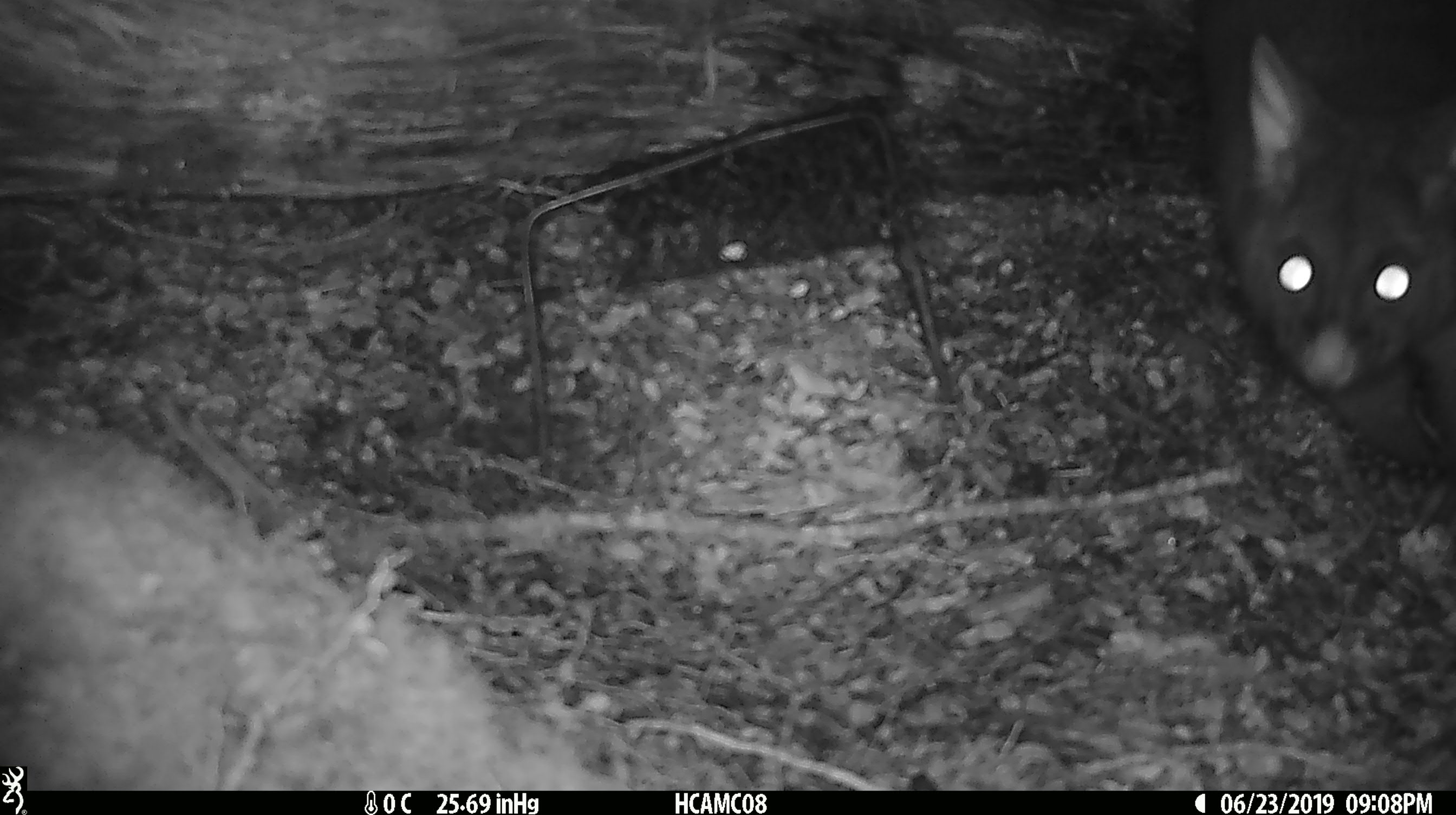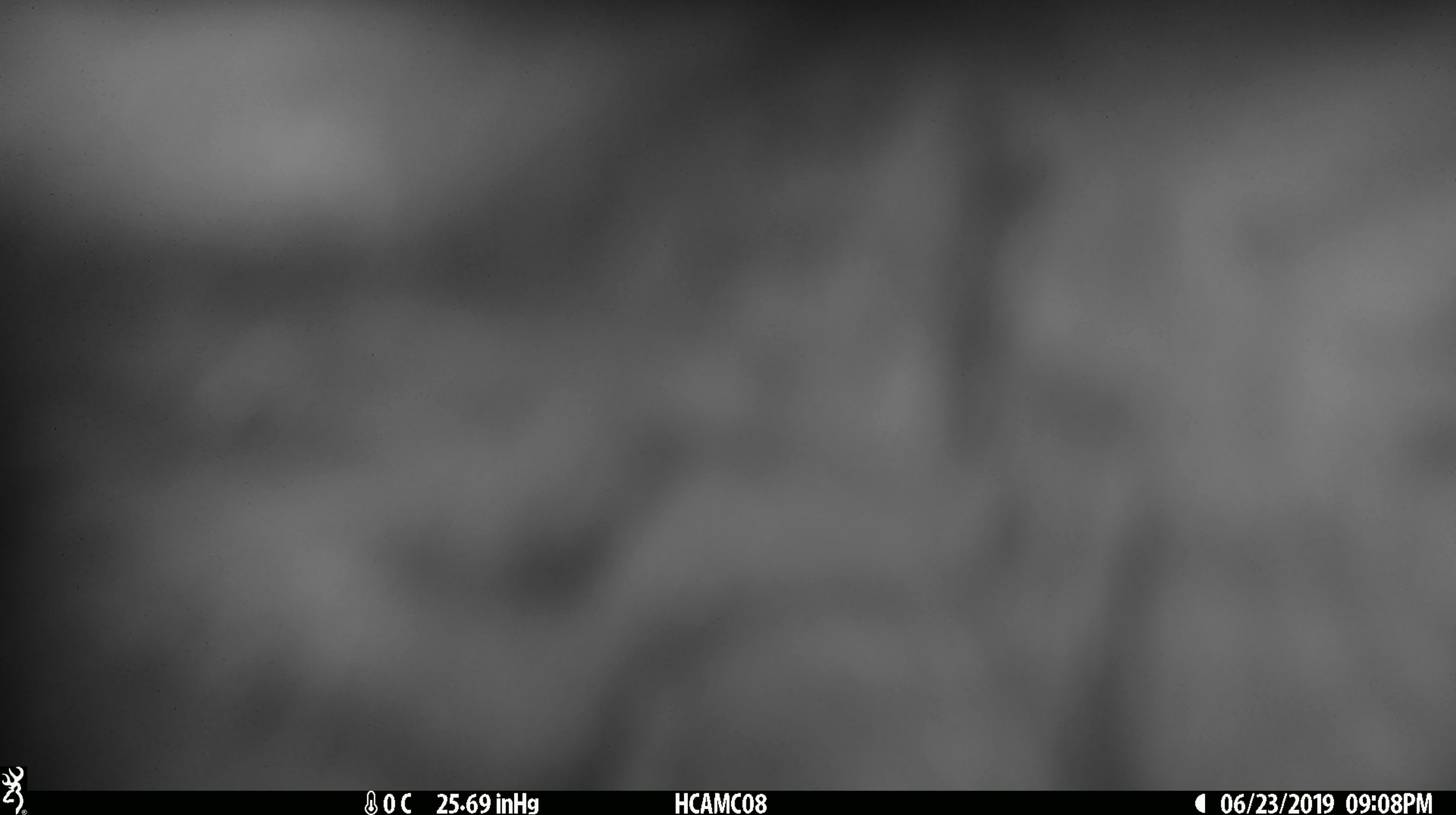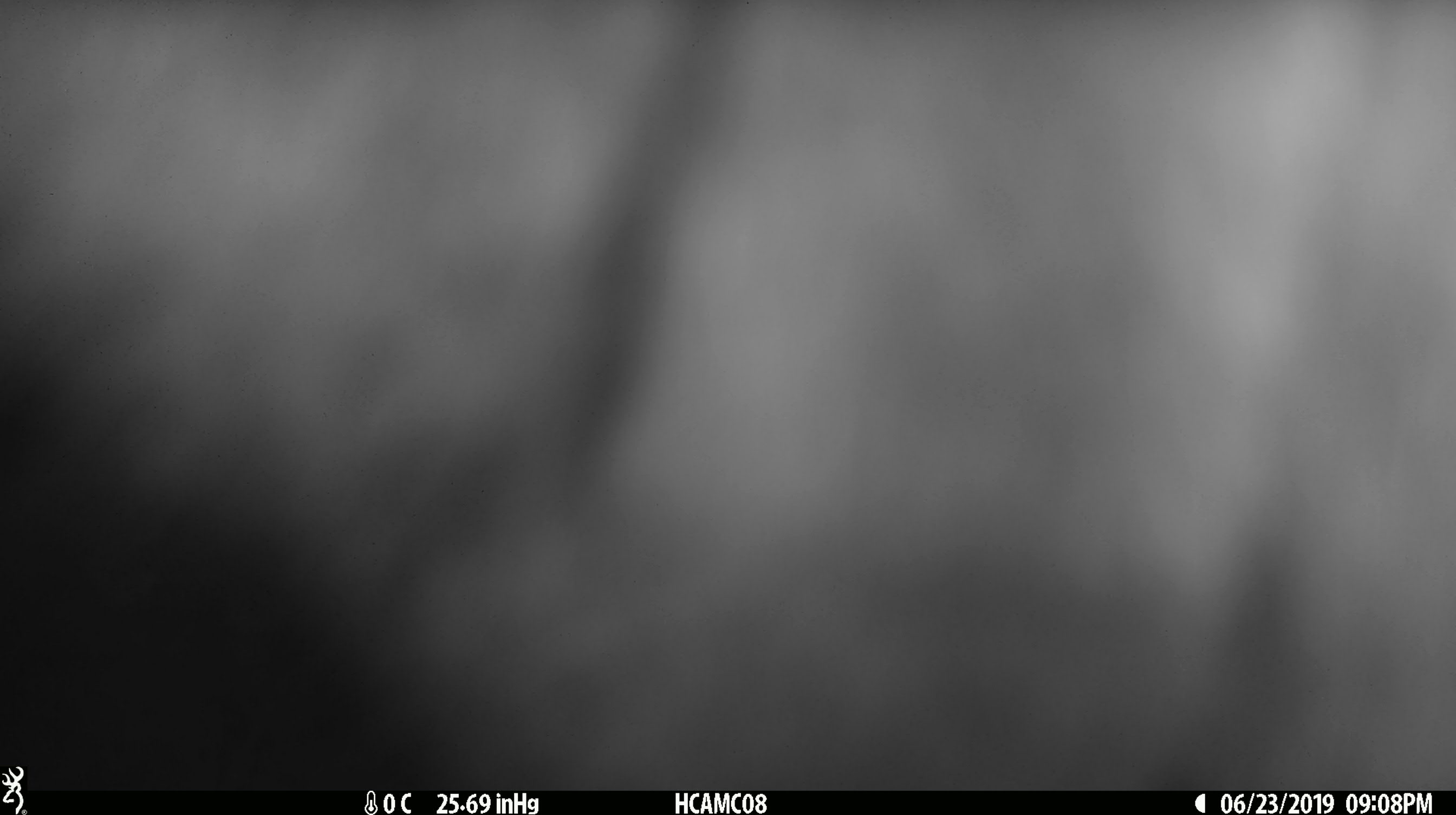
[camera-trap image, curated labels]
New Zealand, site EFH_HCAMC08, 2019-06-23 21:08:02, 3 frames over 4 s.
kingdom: Animalia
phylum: Chordata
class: Mammalia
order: Diprotodontia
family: Phalangeridae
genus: Trichosurus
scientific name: Trichosurus vulpecula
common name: common brushtail possum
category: possum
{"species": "possum (common brushtail possum) (Trichosurus vulpecula)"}